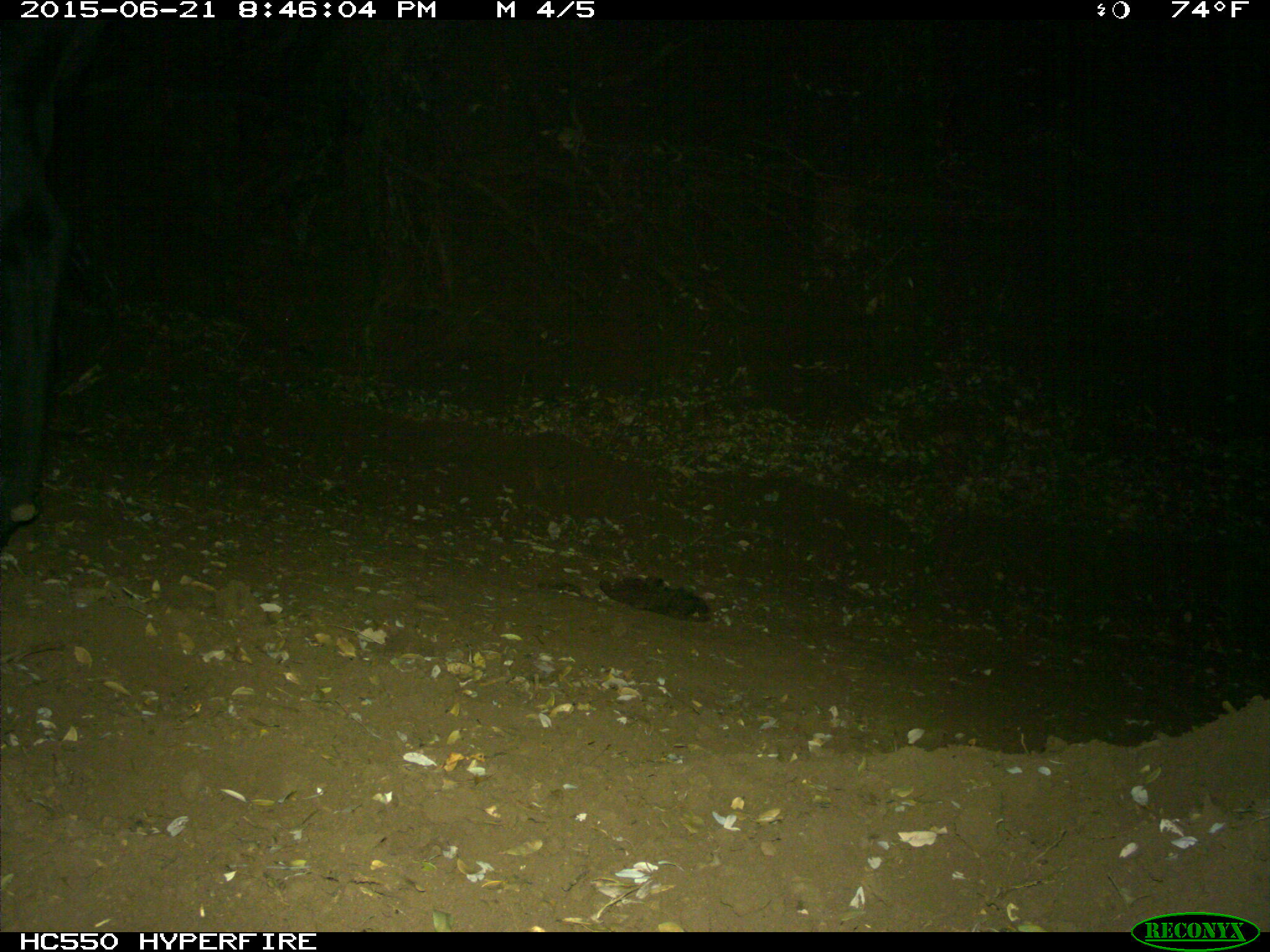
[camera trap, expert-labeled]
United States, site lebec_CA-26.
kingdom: Animalia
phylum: Chordata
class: Mammalia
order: Artiodactyla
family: Bovidae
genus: Bos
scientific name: Bos taurus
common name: domestic cow